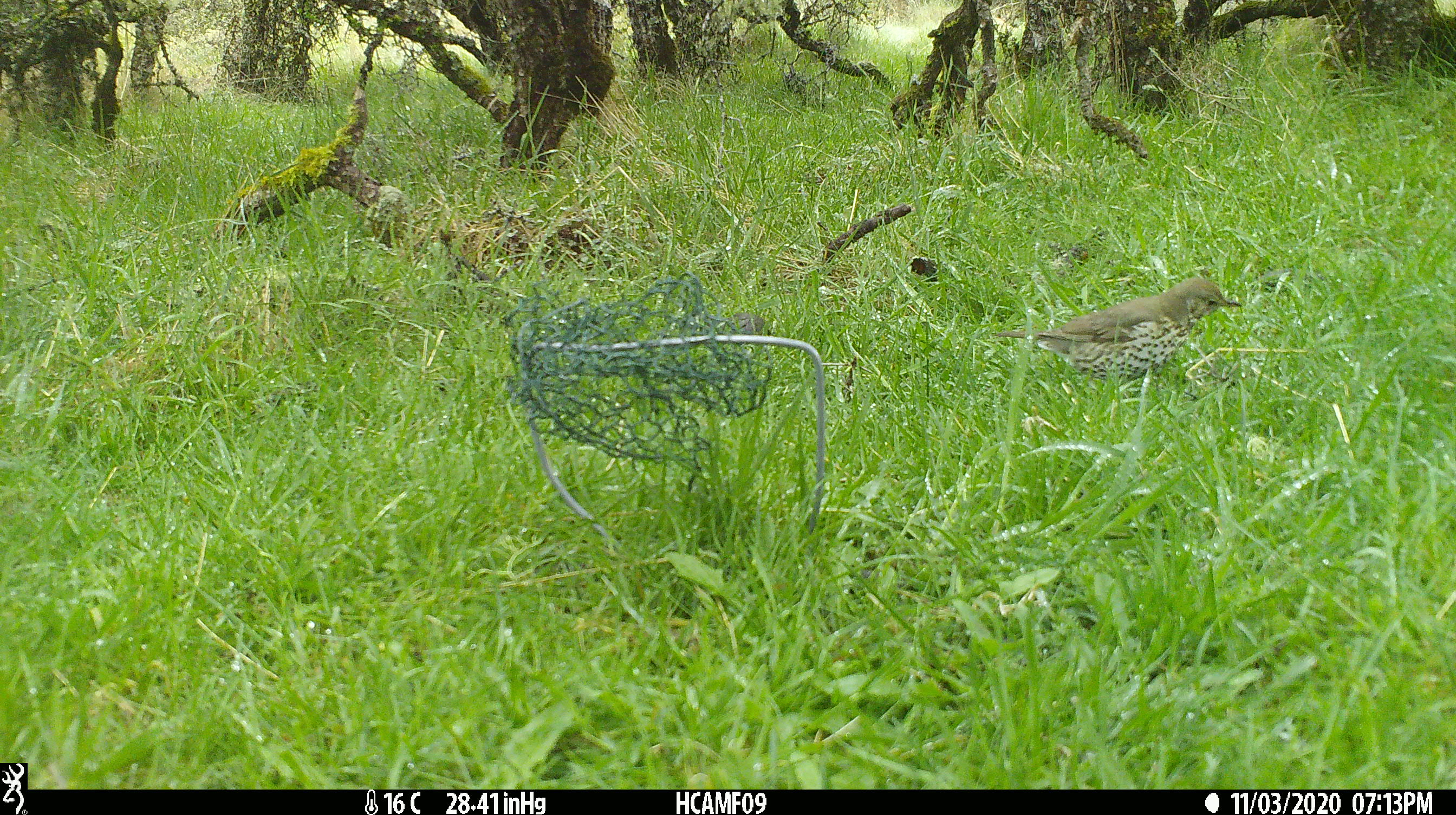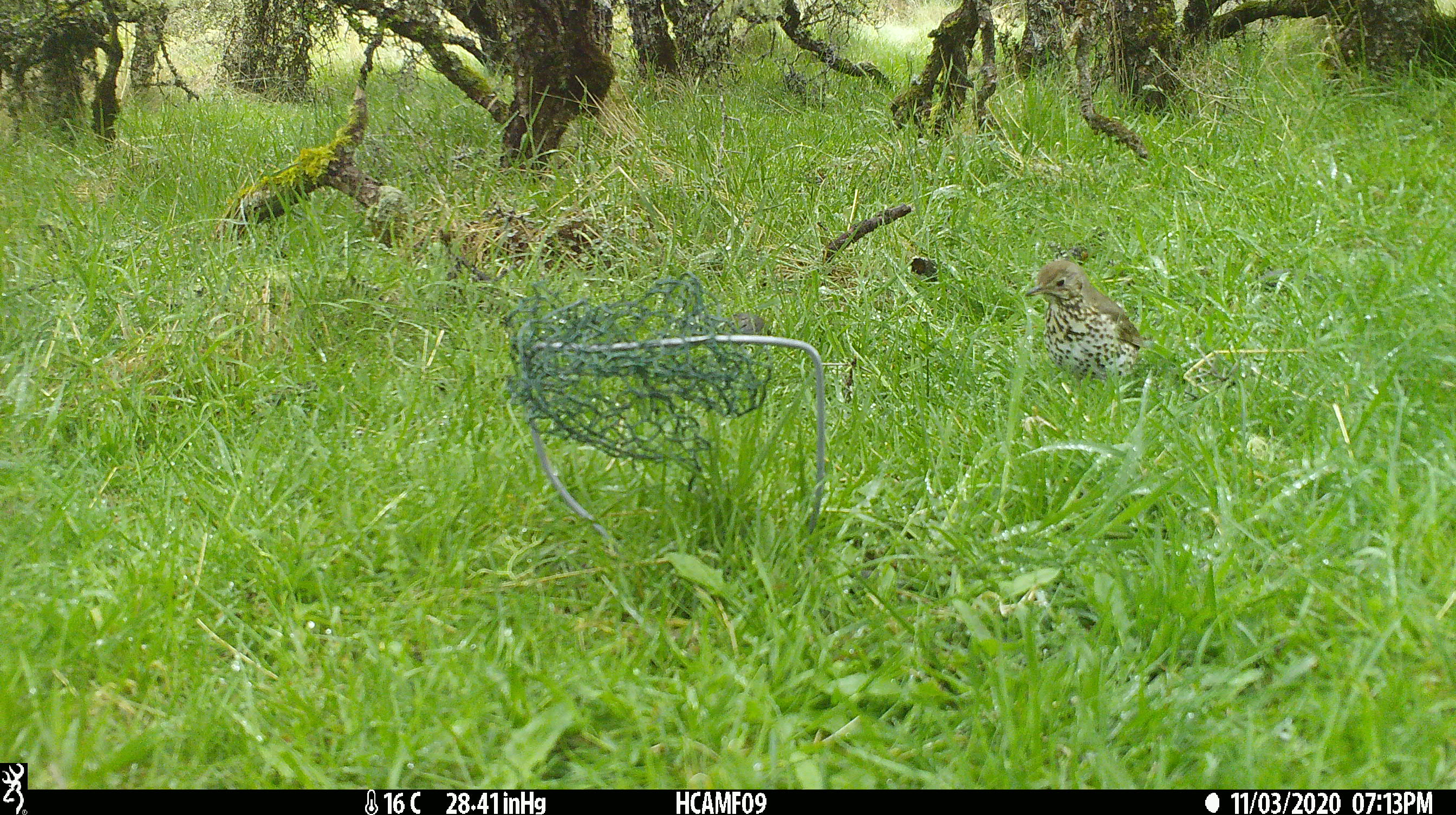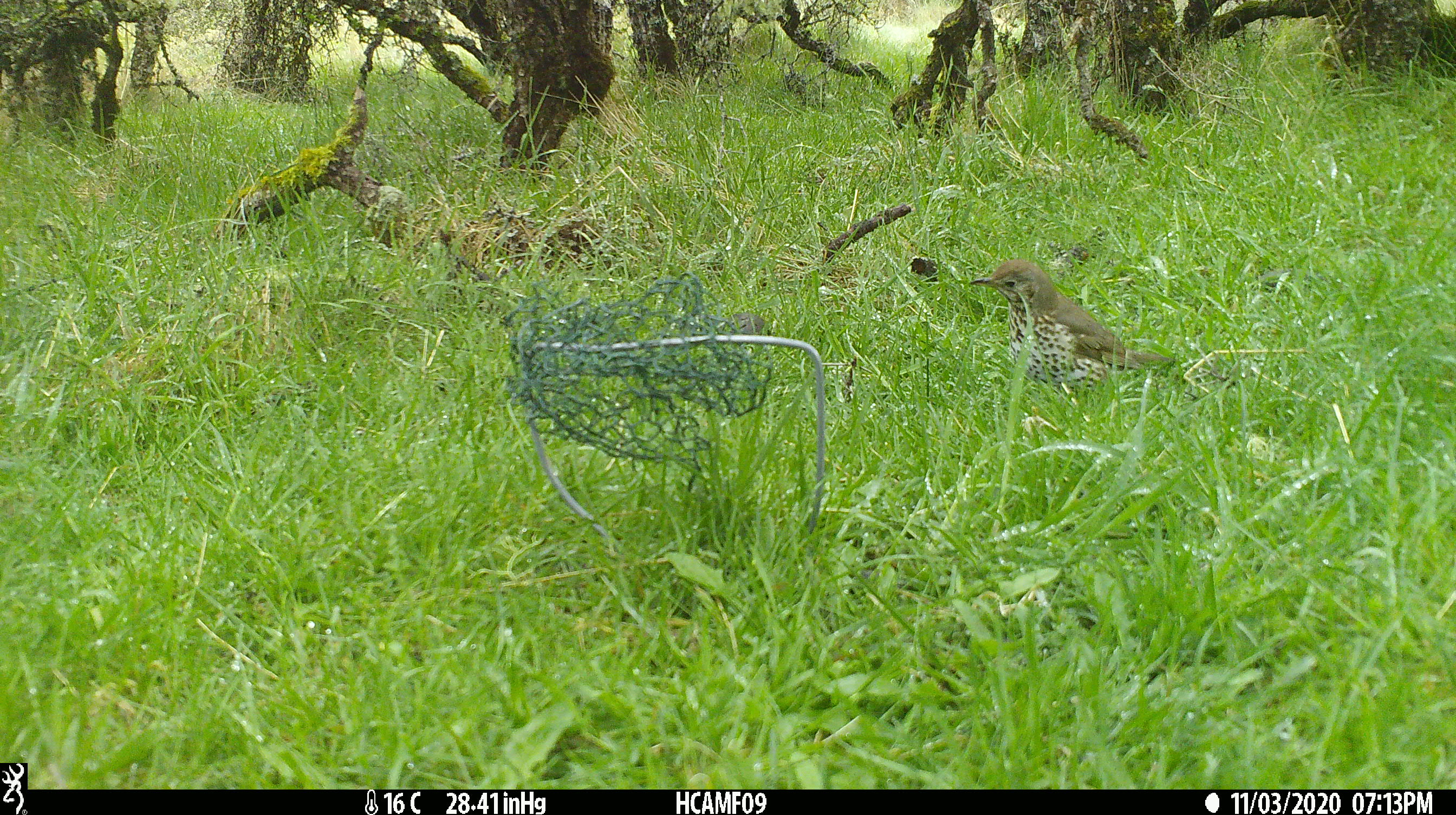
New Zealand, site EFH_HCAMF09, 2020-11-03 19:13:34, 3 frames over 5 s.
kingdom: Animalia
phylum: Chordata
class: Aves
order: Passeriformes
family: Turdidae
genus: Turdus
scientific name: Turdus philomelos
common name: song thrush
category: thrush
Thrush (song thrush) (Turdus philomelos).